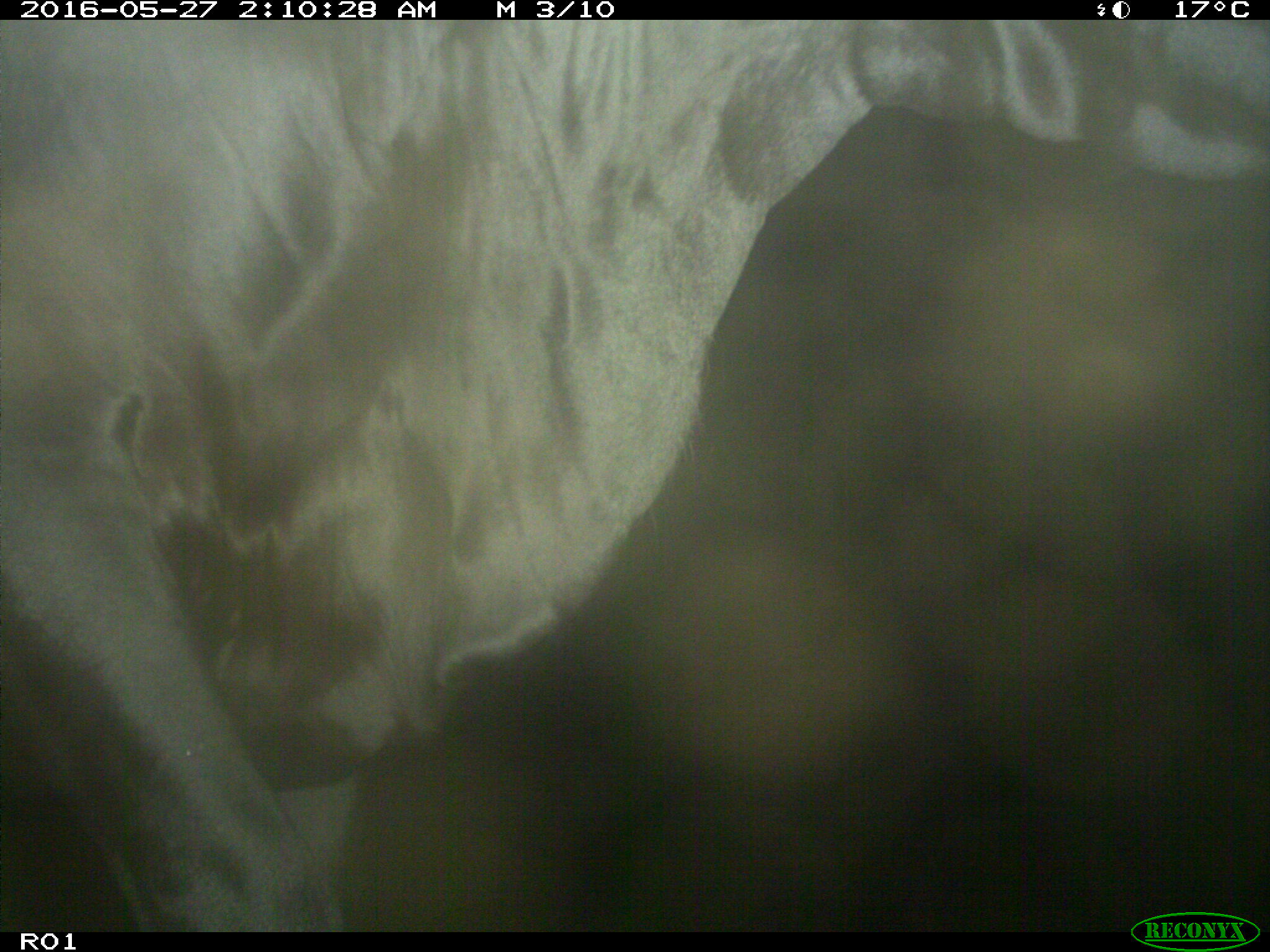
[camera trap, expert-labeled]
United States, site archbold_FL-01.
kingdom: Animalia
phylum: Chordata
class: Mammalia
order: Artiodactyla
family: Bovidae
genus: Bos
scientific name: Bos taurus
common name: domestic cow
Bos taurus (domestic cow).